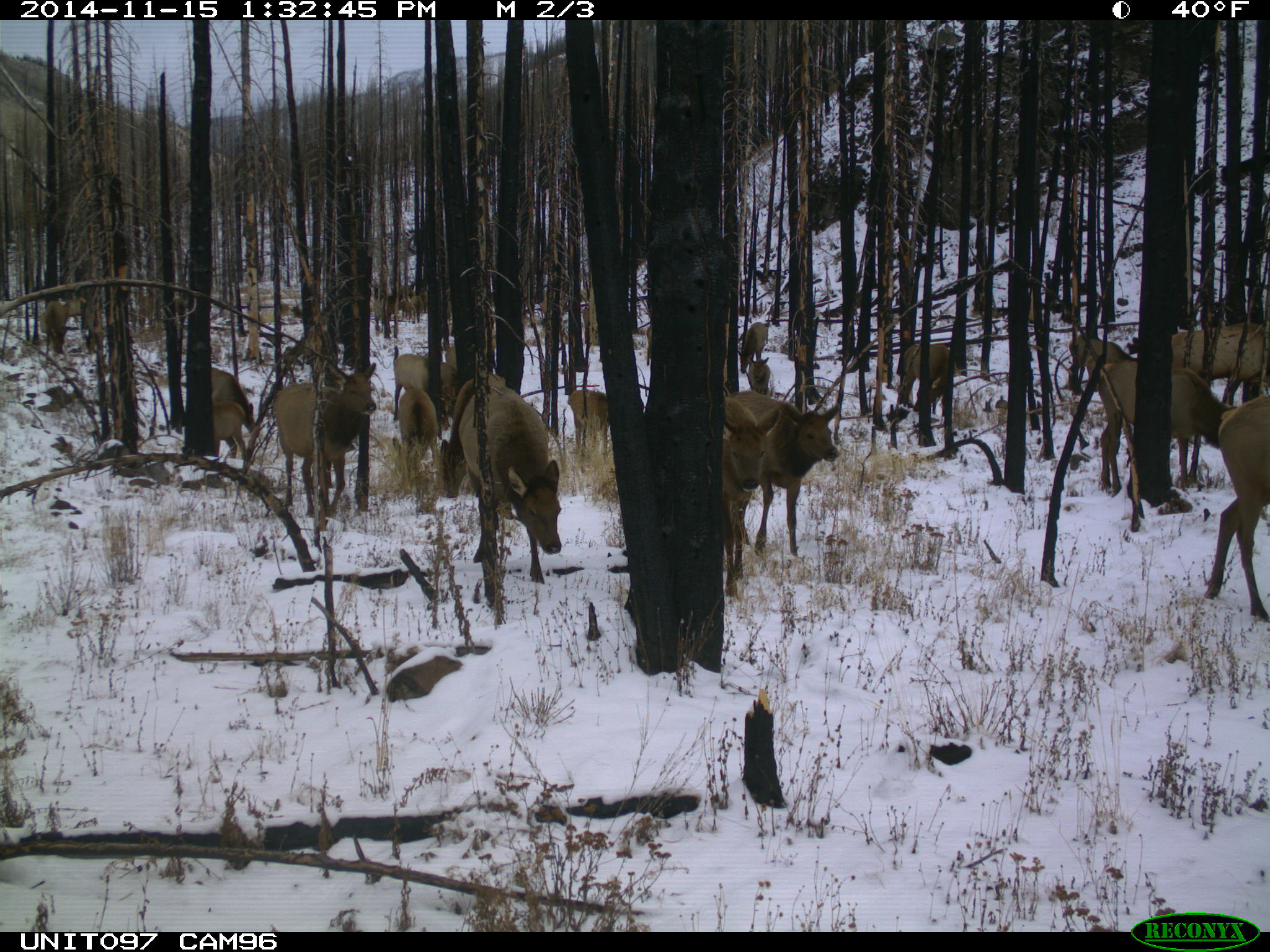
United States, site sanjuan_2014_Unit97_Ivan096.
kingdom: Animalia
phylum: Chordata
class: Mammalia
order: Artiodactyla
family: Cervidae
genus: Cervus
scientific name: Cervus elaphus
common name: red deer